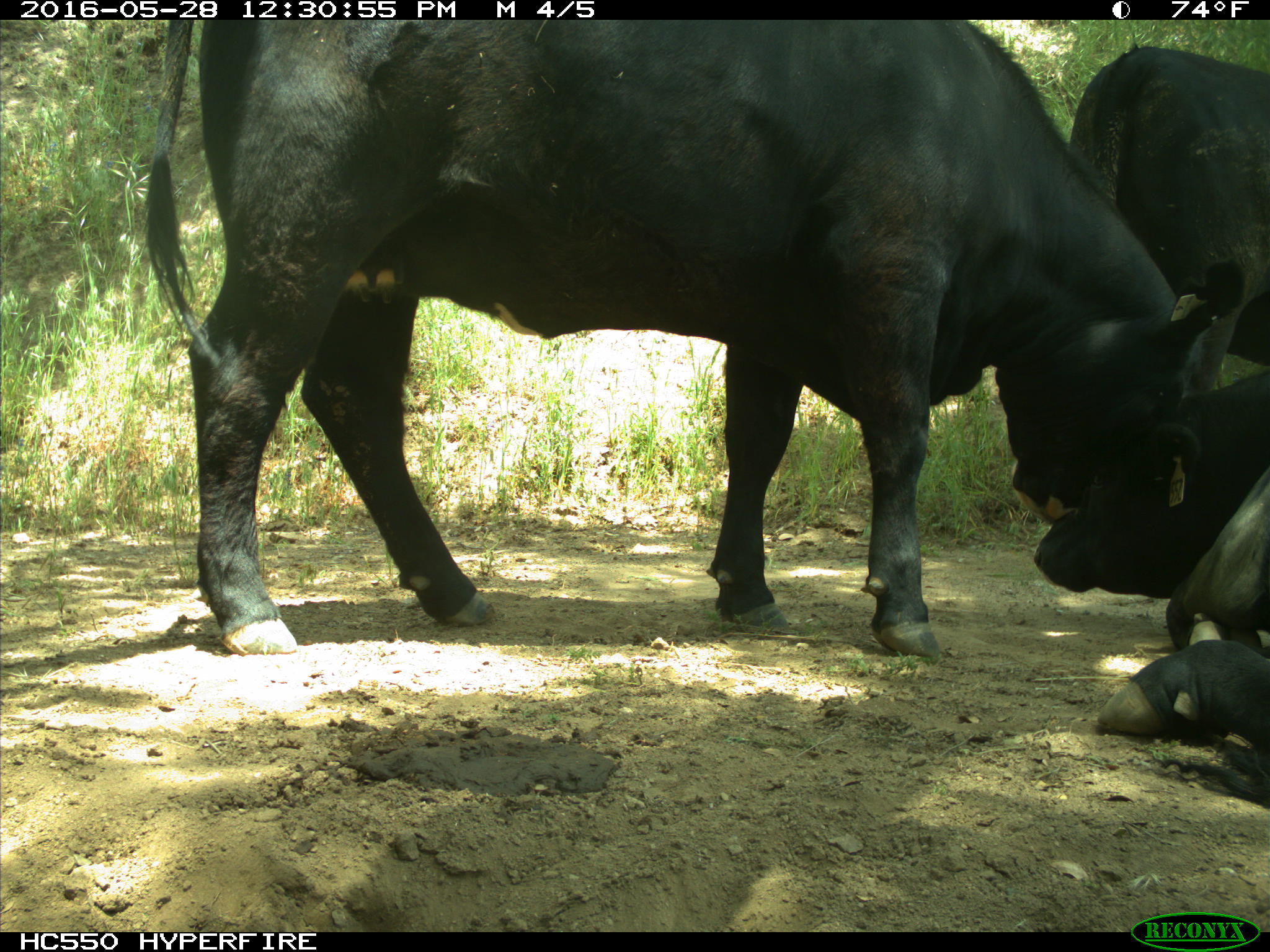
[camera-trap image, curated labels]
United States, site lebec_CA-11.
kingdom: Animalia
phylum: Chordata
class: Mammalia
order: Artiodactyla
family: Bovidae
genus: Bos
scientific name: Bos taurus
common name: domestic cow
Bos taurus (domestic cow).